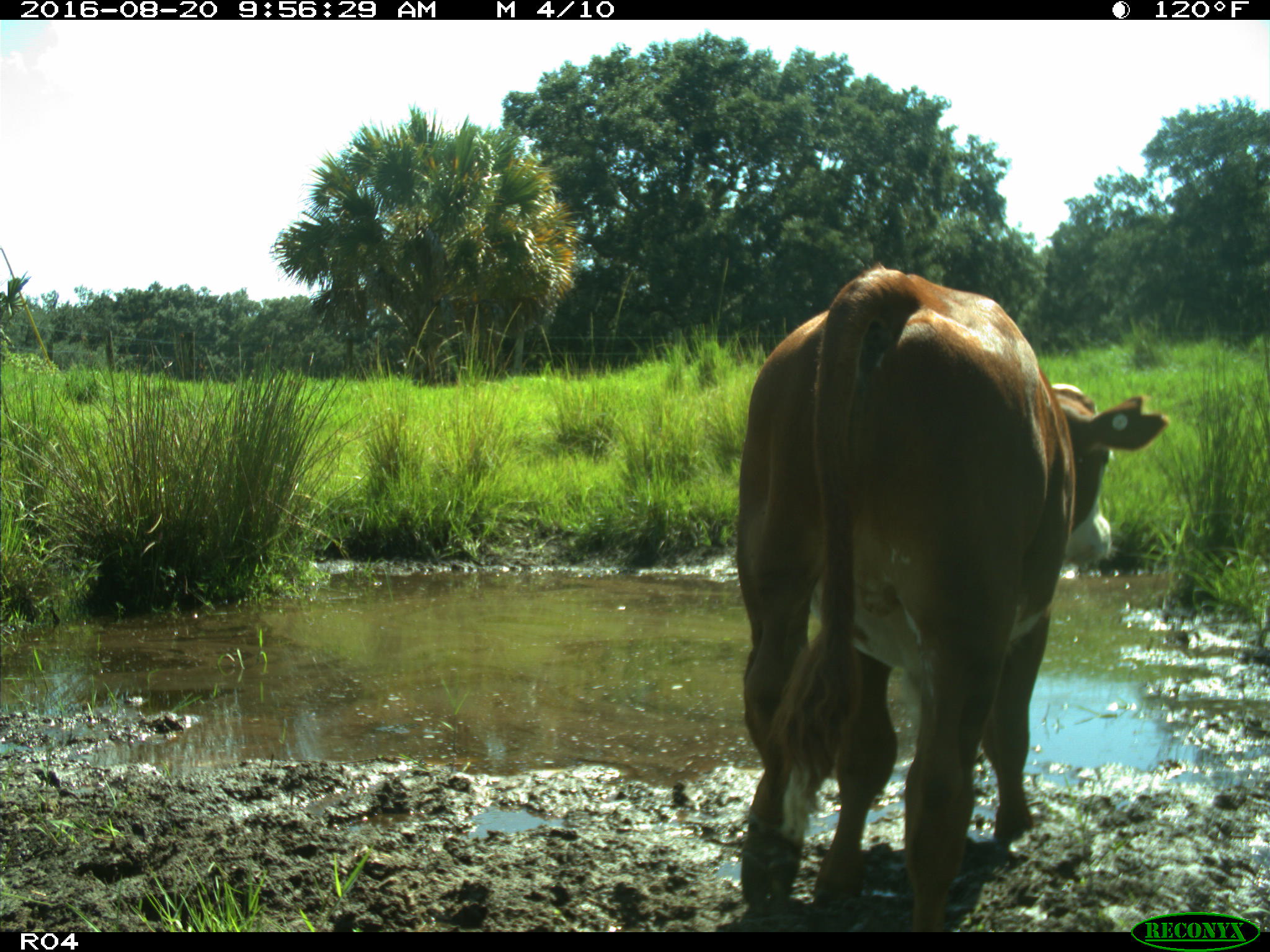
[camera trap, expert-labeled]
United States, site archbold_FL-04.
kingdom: Animalia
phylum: Chordata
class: Mammalia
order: Artiodactyla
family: Bovidae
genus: Bos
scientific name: Bos taurus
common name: domestic cow